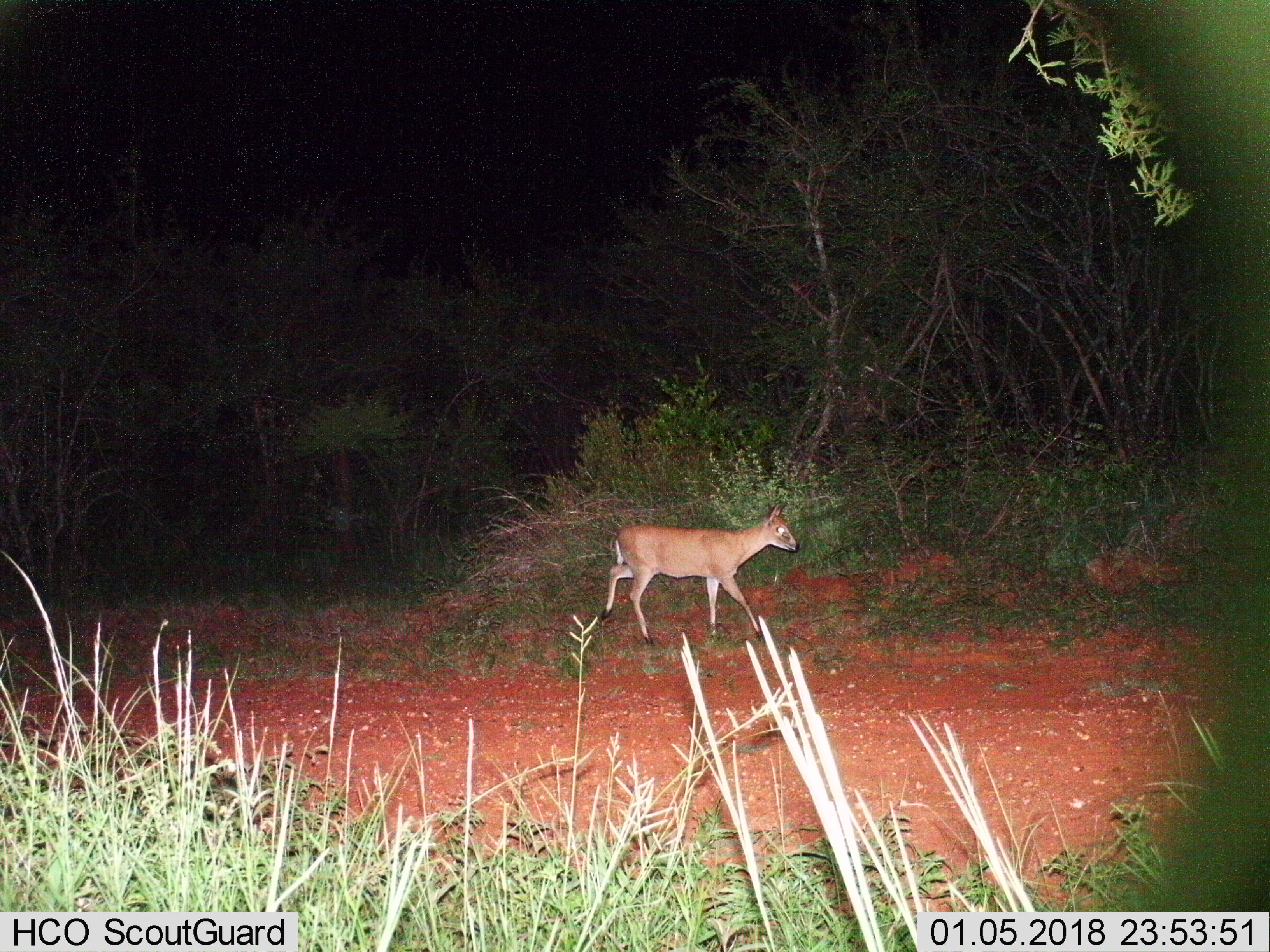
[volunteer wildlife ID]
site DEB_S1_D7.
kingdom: Animalia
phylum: Chordata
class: Mammalia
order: Artiodactyla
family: Bovidae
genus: Sylvicapra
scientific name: Sylvicapra grimmia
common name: common duiker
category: duikercommongrey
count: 1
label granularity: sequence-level